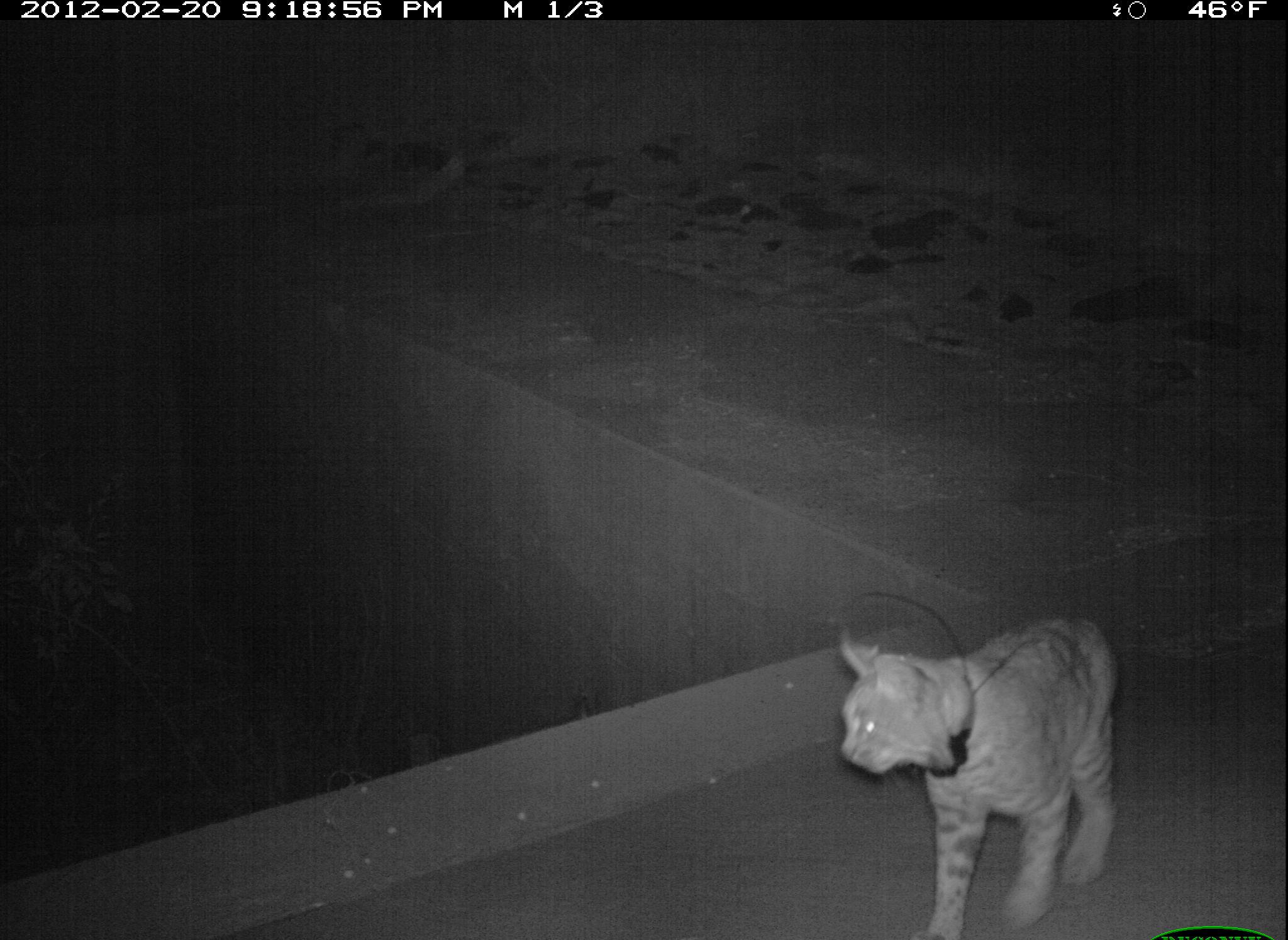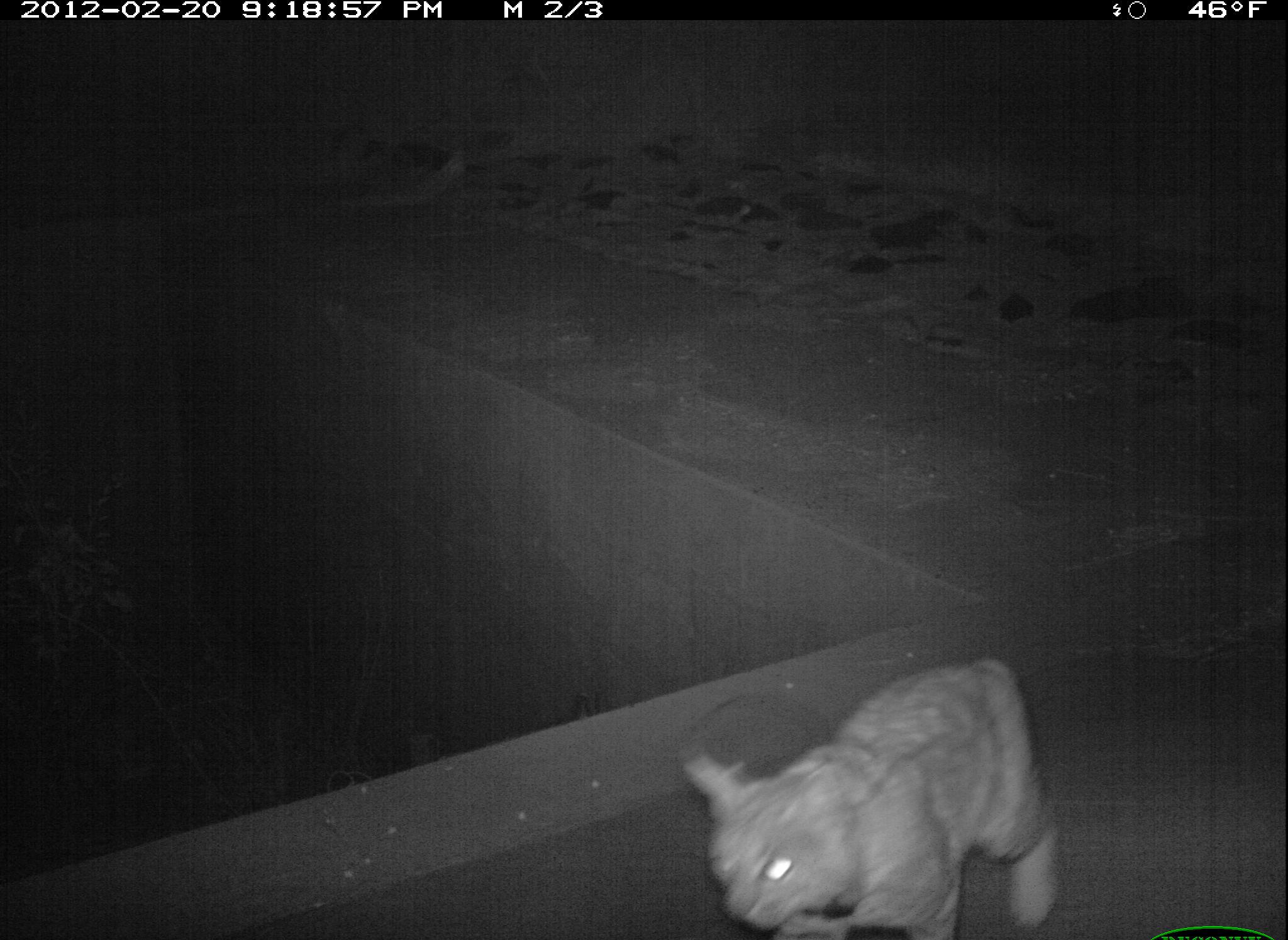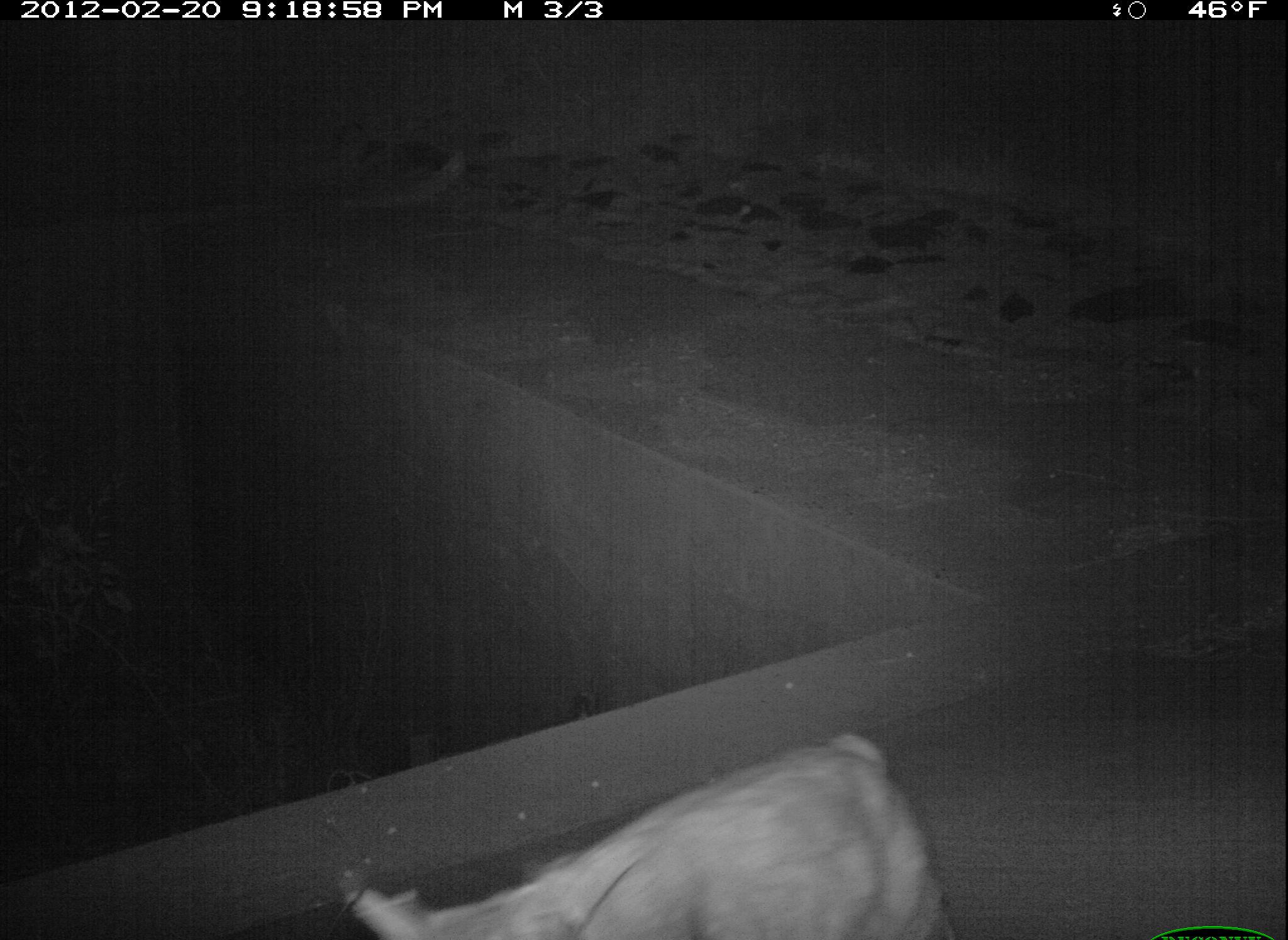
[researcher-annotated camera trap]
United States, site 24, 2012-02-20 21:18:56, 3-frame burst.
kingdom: Animalia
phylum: Chordata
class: Mammalia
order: Carnivora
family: Felidae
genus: Lynx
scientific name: Lynx rufus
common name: bobcat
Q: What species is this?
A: Bobcat (Lynx rufus).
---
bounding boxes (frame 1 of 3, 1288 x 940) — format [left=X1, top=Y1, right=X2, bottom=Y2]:
bobcat: [left=838, top=620, right=1114, bottom=940]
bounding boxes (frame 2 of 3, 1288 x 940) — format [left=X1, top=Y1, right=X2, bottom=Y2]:
bobcat: [left=680, top=662, right=1057, bottom=940]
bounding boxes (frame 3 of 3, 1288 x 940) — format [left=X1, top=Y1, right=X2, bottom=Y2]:
bobcat: [left=348, top=737, right=954, bottom=940]